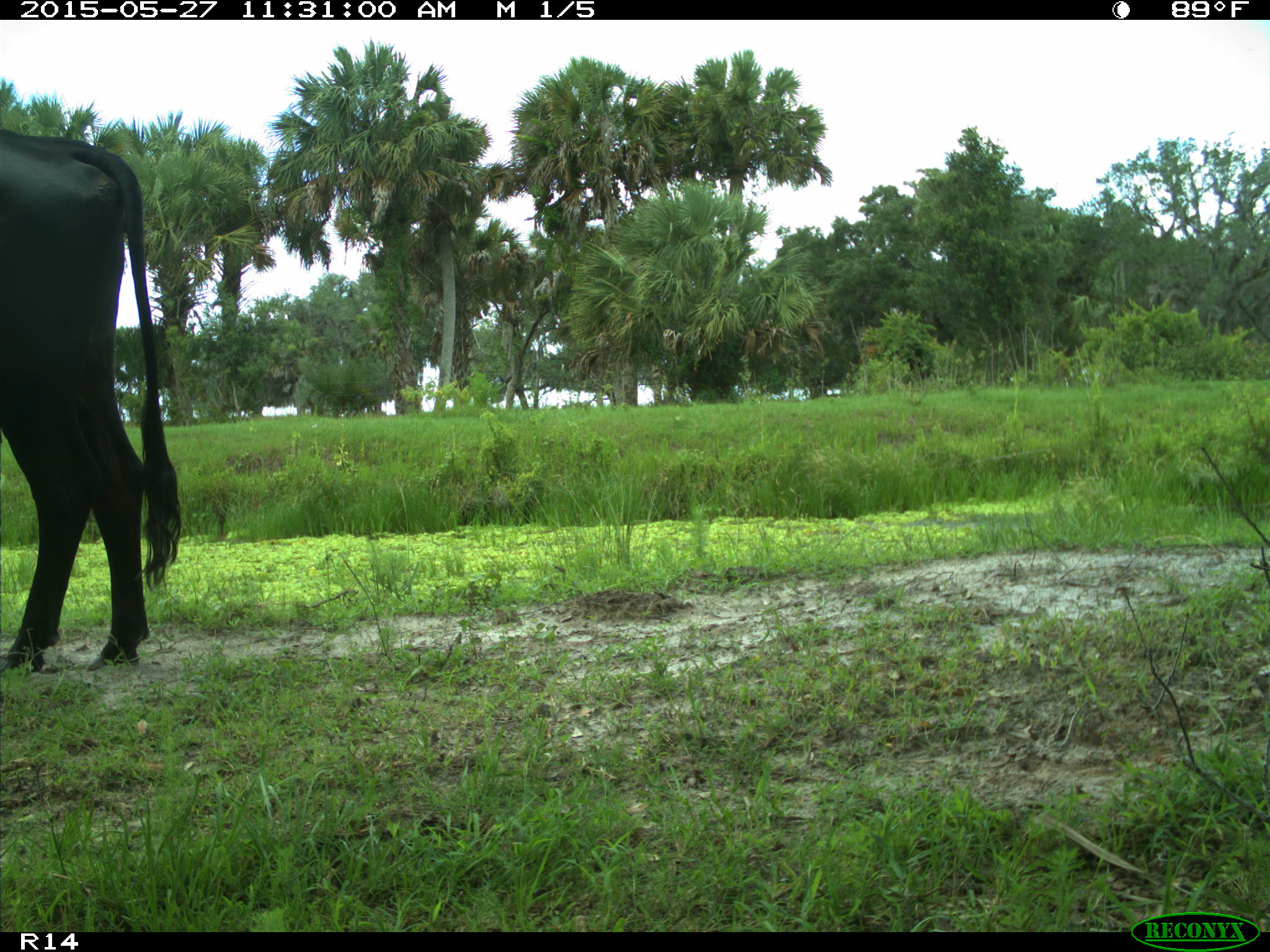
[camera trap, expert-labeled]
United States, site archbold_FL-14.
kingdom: Animalia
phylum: Chordata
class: Mammalia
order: Artiodactyla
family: Bovidae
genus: Bos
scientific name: Bos taurus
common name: domestic cow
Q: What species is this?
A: Bos taurus (domestic cow).